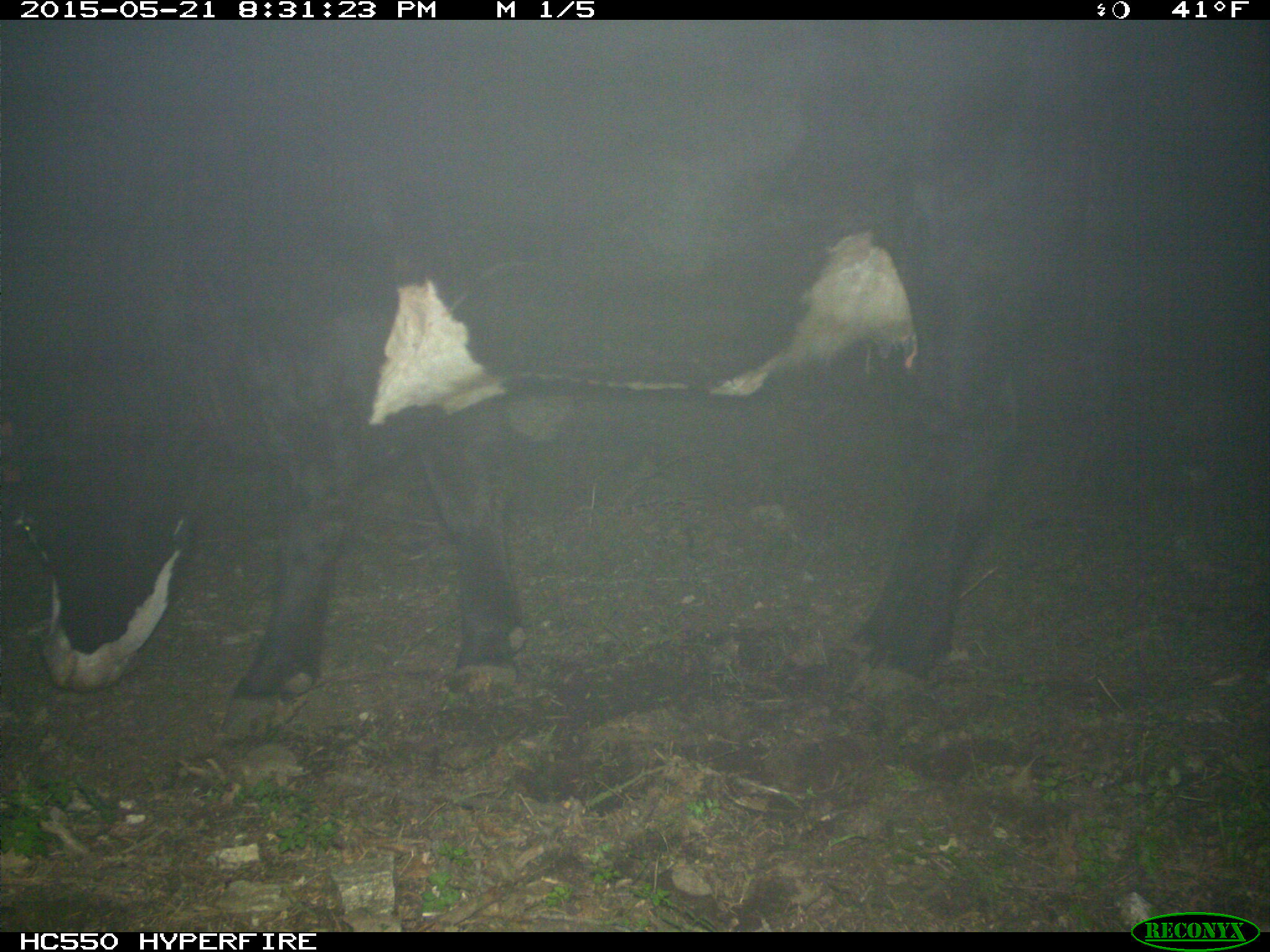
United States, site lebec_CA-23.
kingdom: Animalia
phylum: Chordata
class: Mammalia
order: Artiodactyla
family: Bovidae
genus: Bos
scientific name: Bos taurus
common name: domestic cow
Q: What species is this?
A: Bos taurus (domestic cow).